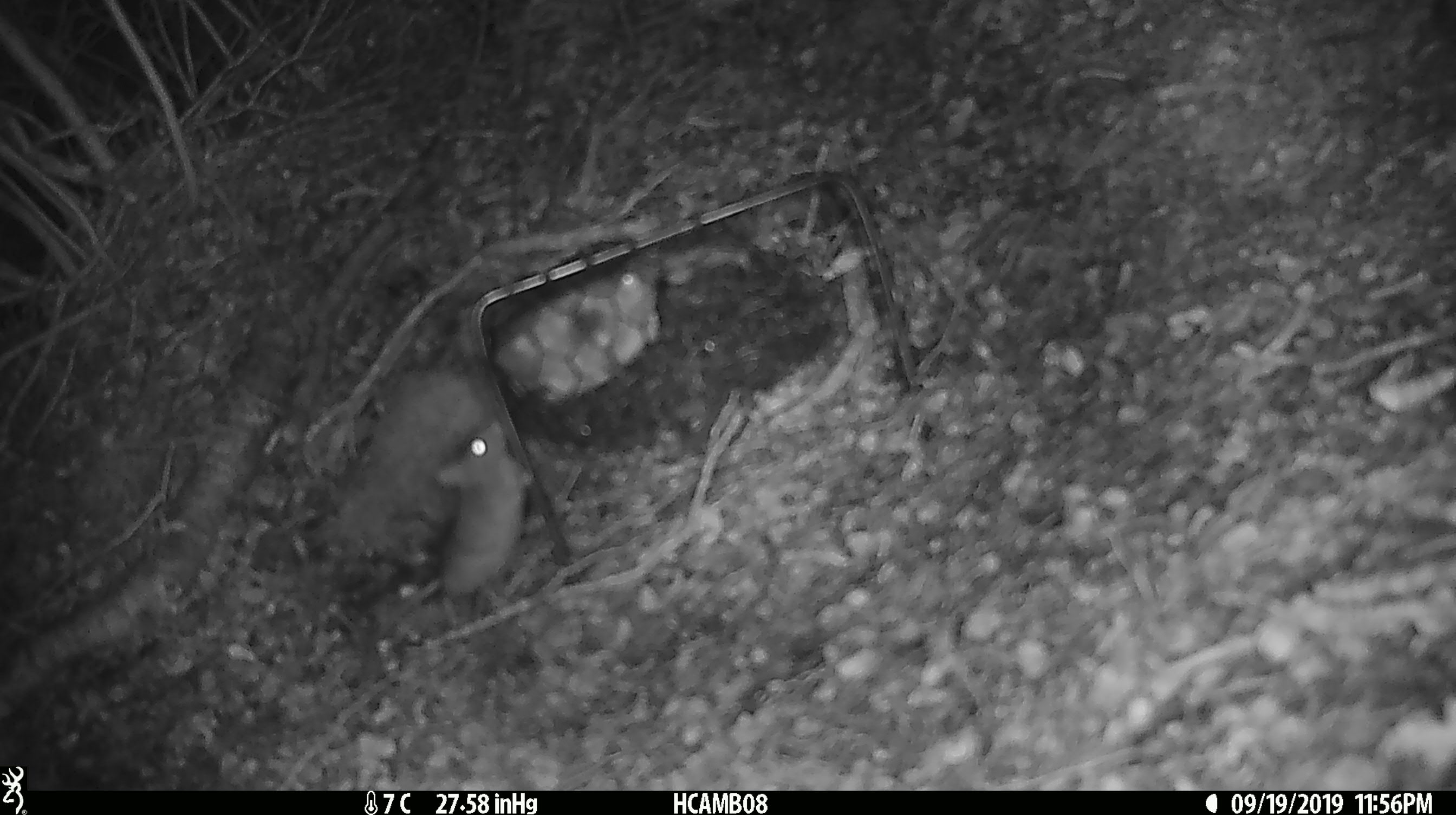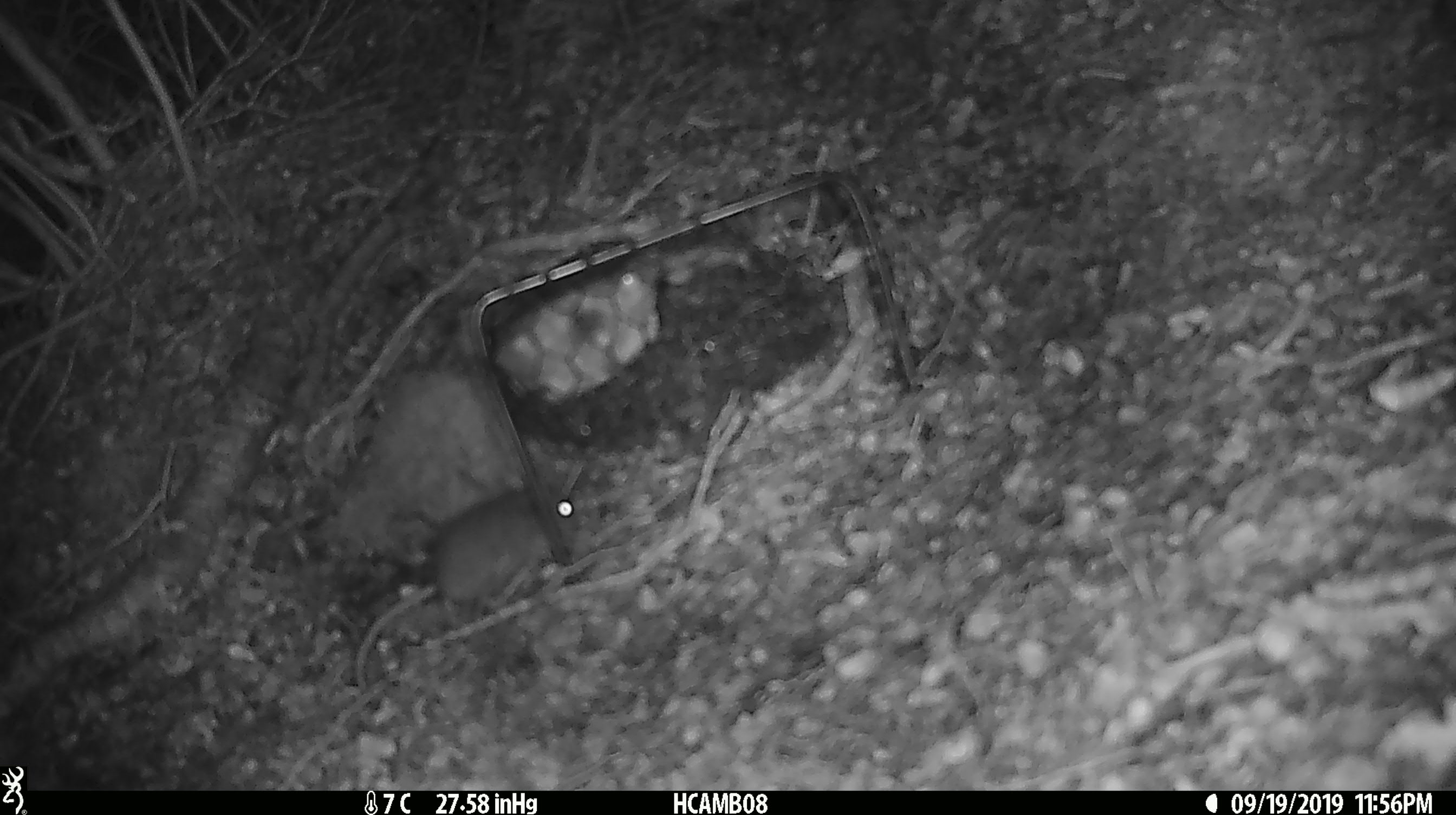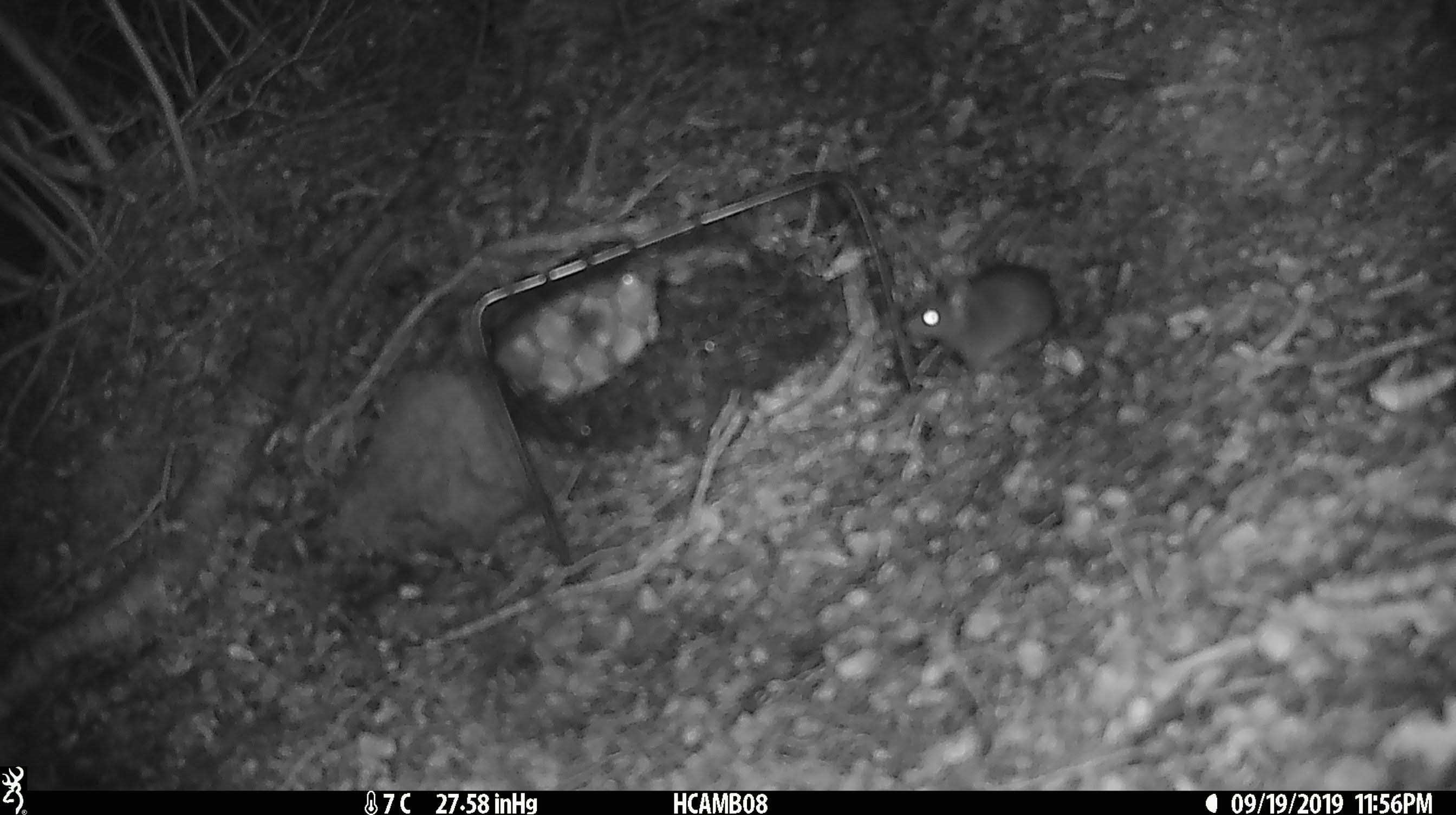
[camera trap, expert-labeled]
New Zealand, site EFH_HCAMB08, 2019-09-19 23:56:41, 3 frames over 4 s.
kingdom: Animalia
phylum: Chordata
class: Mammalia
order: Rodentia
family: Muridae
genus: Mus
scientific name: Mus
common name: mouse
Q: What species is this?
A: Mouse (Mus).